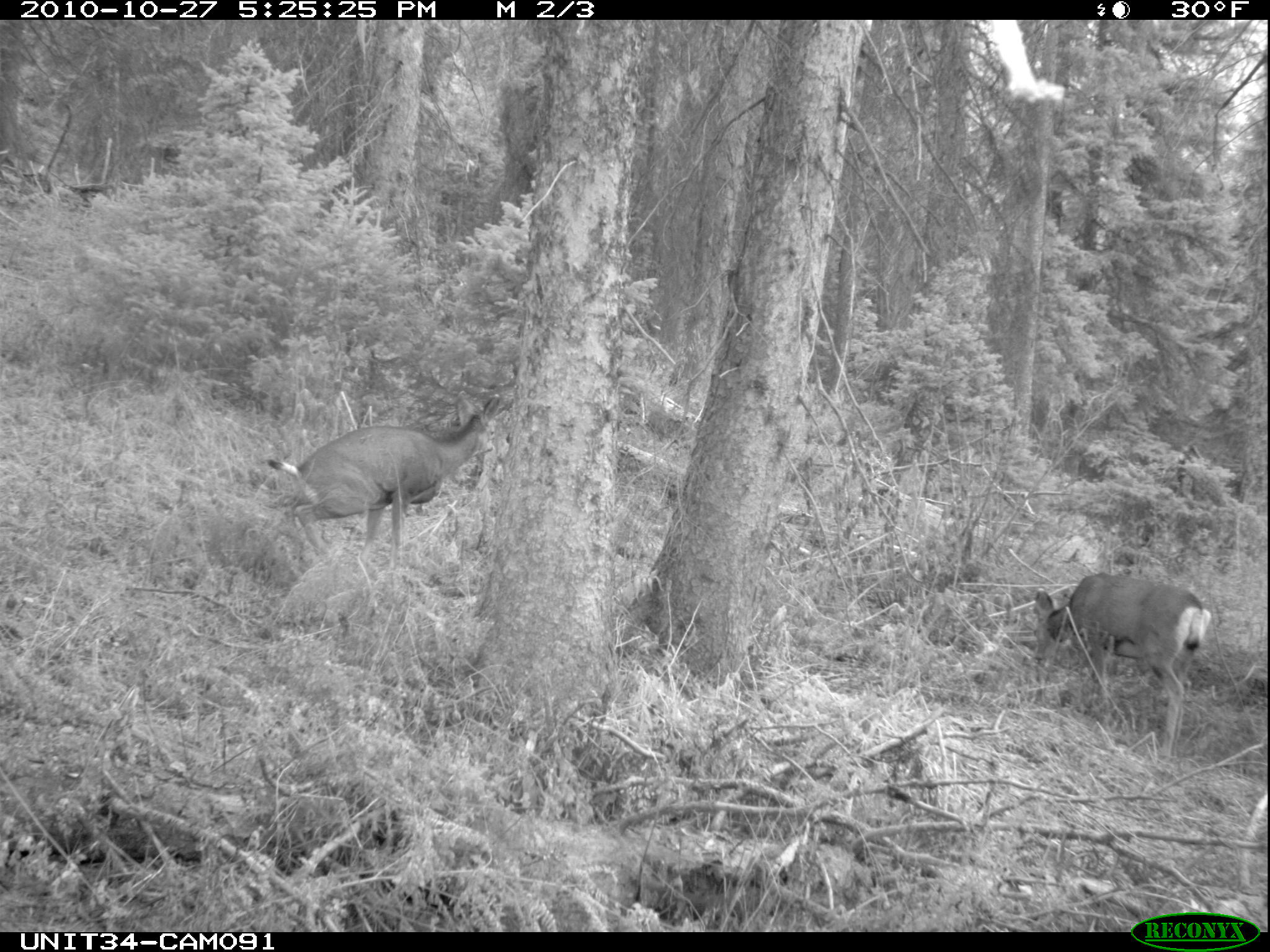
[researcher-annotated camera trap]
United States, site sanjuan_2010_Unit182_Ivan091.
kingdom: Animalia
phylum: Chordata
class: Mammalia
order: Artiodactyla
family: Cervidae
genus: Odocoileus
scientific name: Odocoileus hemionus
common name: mule deer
Odocoileus hemionus (mule deer).